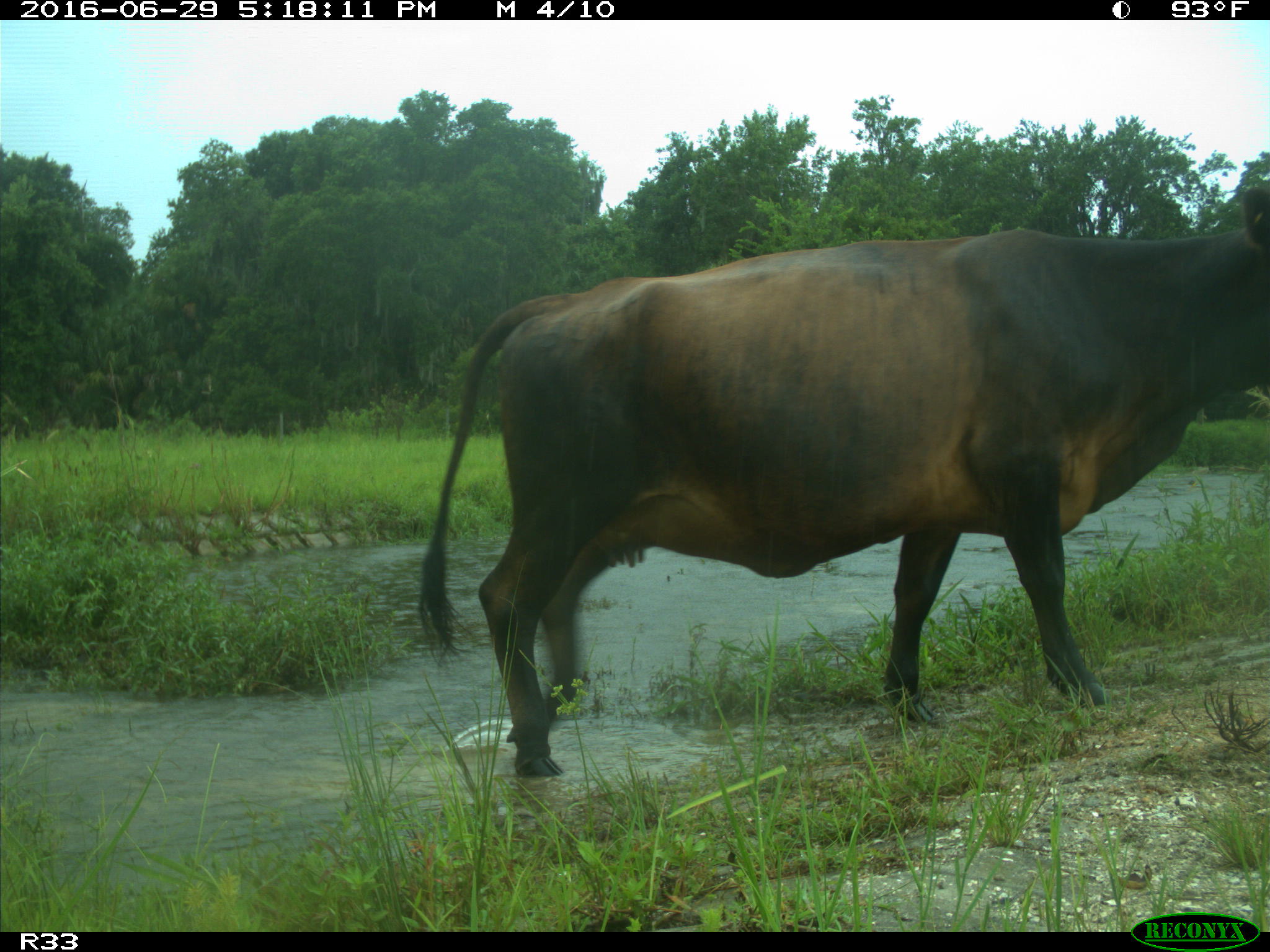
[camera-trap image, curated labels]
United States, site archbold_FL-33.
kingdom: Animalia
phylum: Chordata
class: Mammalia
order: Artiodactyla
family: Bovidae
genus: Bos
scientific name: Bos taurus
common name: domestic cow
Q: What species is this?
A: Bos taurus (domestic cow).